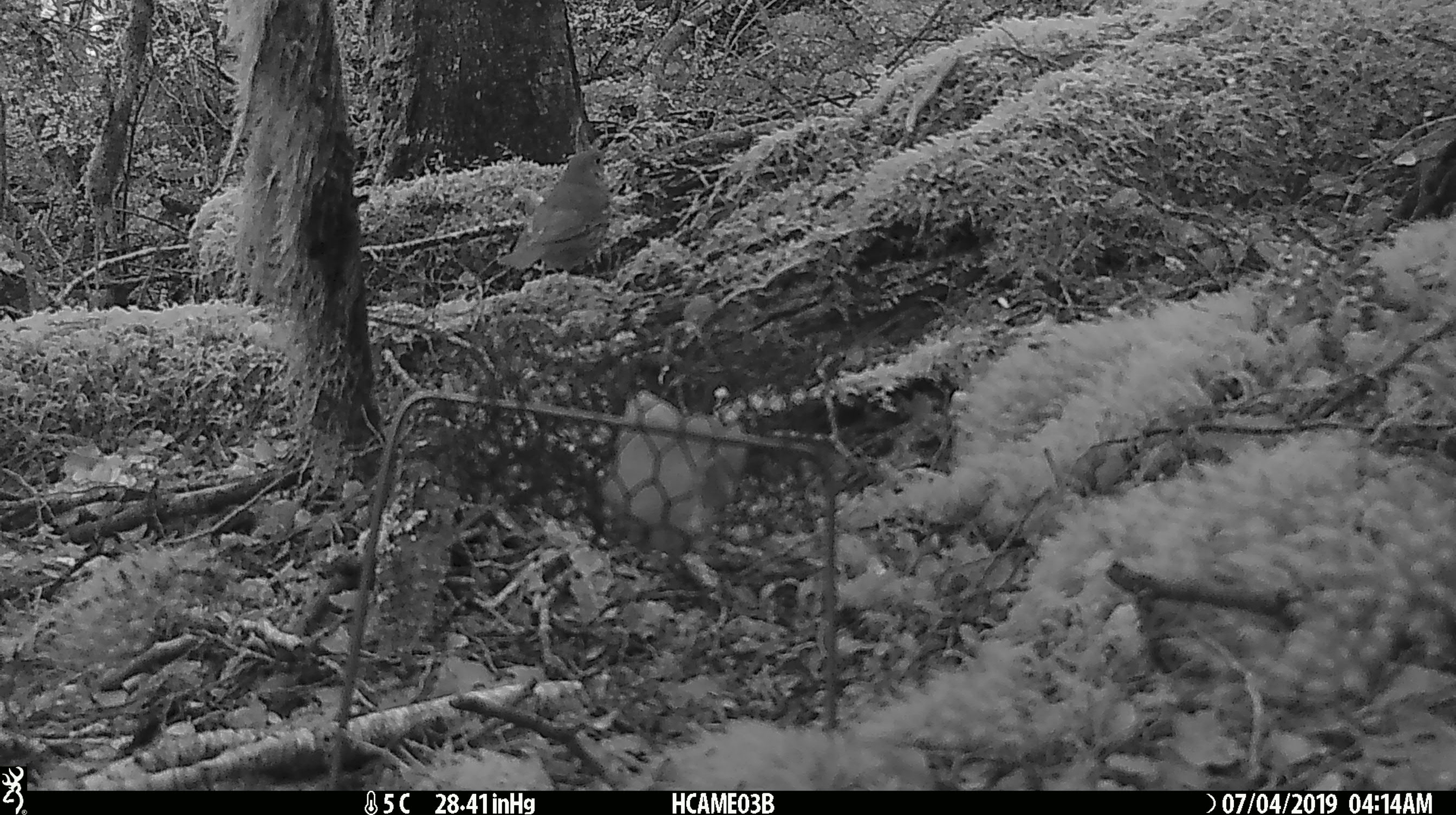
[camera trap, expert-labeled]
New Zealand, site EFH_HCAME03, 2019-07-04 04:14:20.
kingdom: Animalia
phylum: Chordata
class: Aves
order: Passeriformes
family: Turdidae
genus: Turdus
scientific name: Turdus philomelos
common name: song thrush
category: thrush